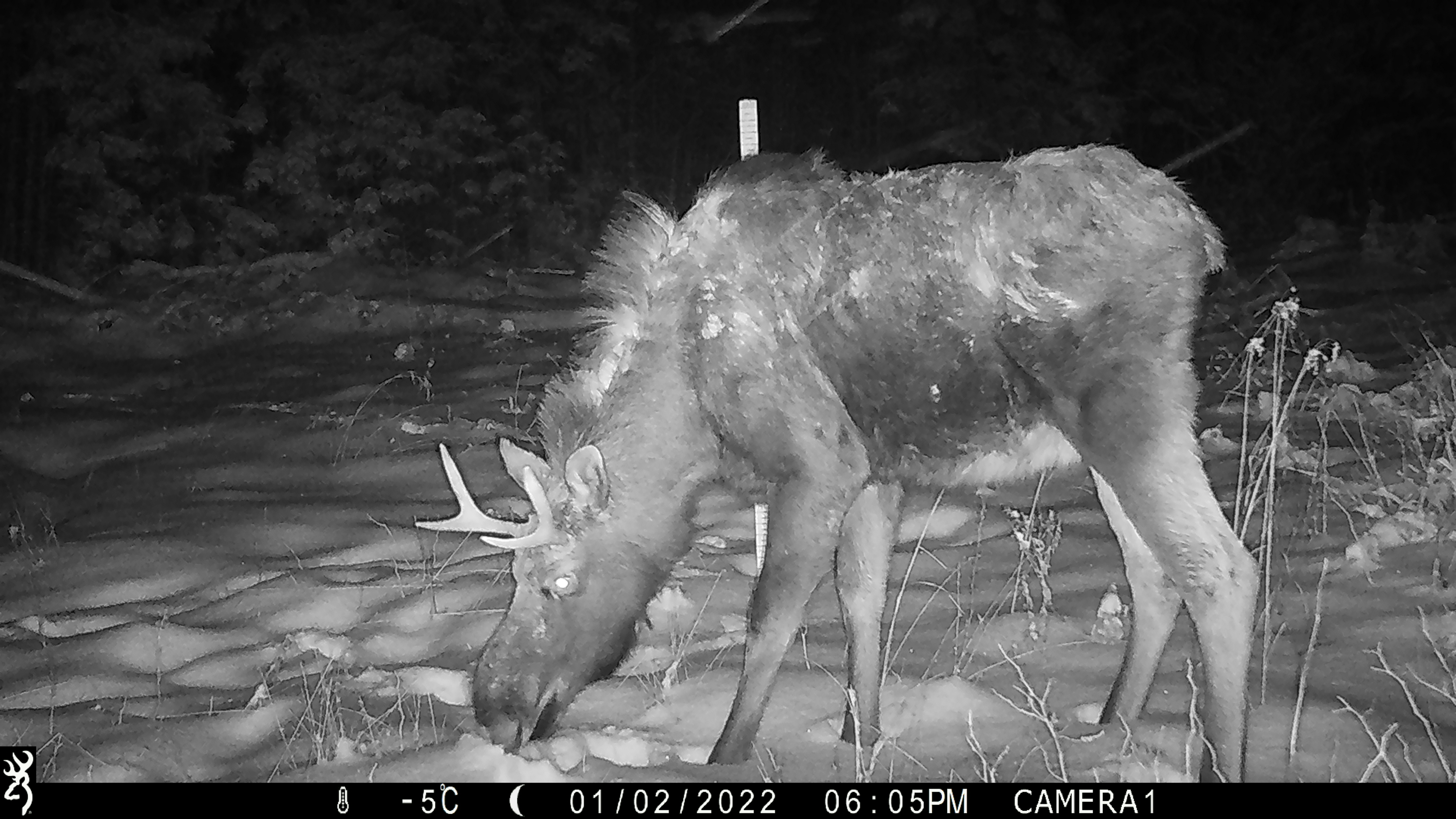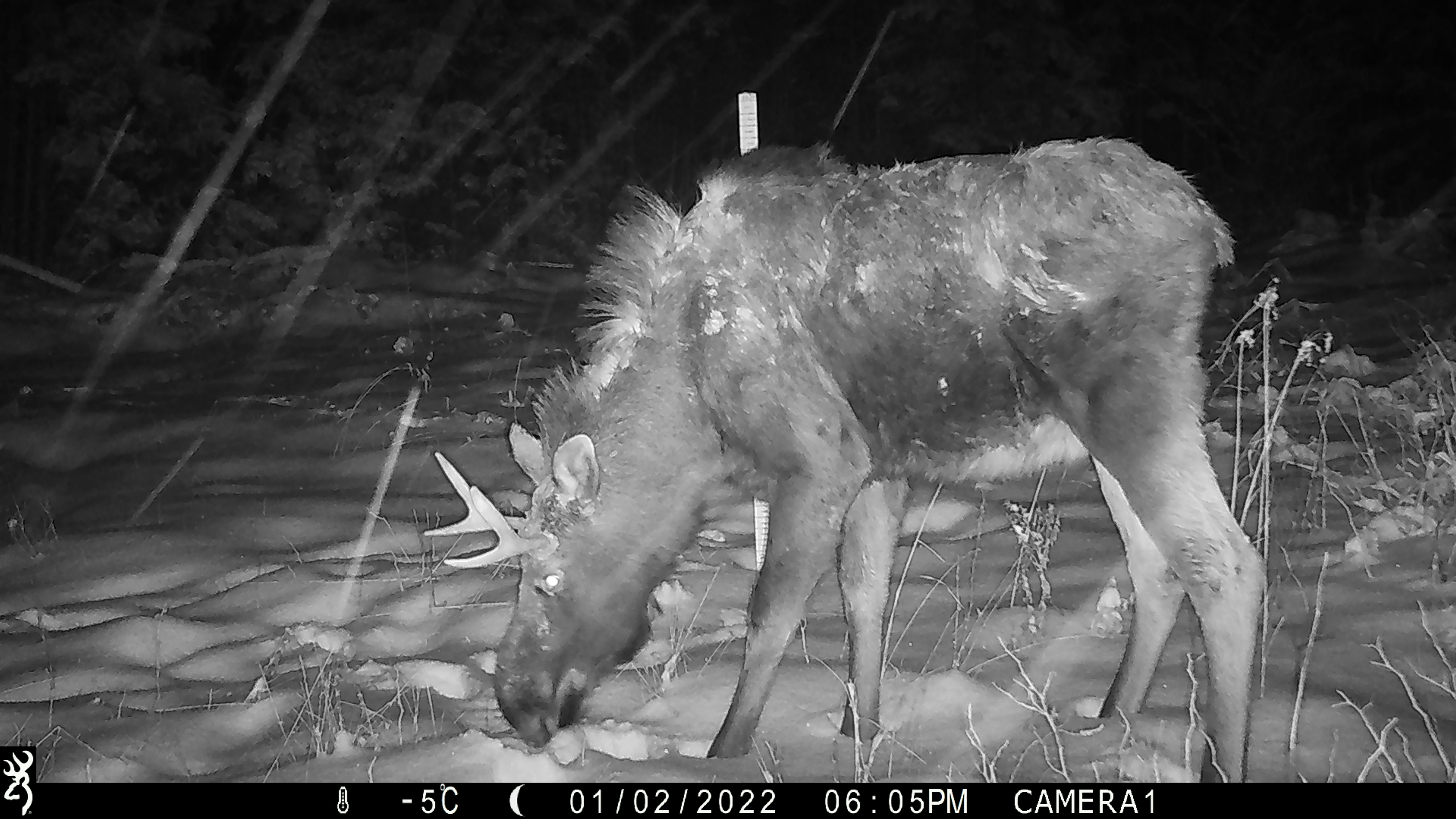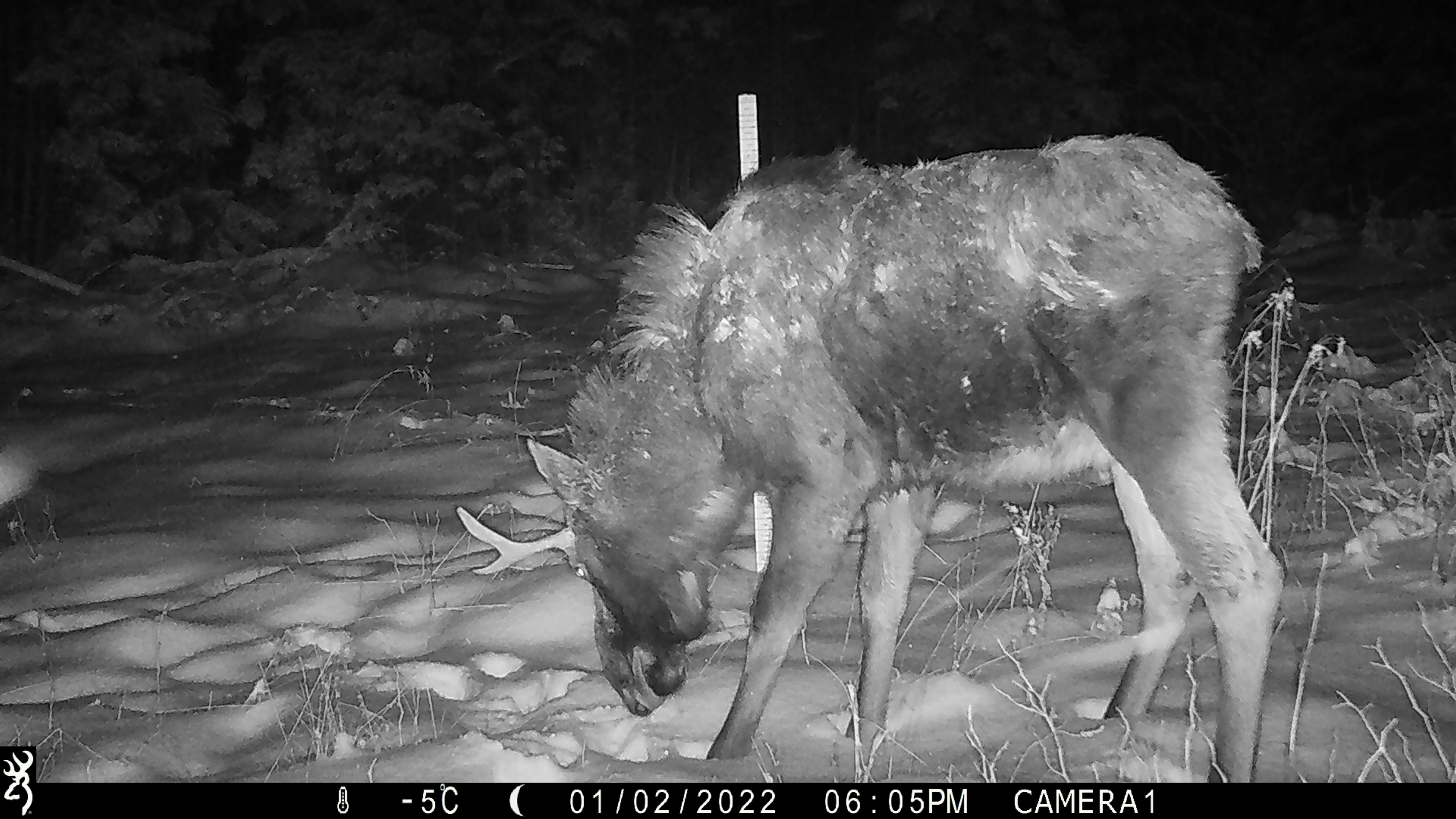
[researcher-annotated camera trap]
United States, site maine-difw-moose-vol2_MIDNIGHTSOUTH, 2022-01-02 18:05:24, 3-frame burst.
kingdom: Animalia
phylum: Chordata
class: Mammalia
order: Artiodactyla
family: Cervidae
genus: Alces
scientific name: Alces alces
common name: moose